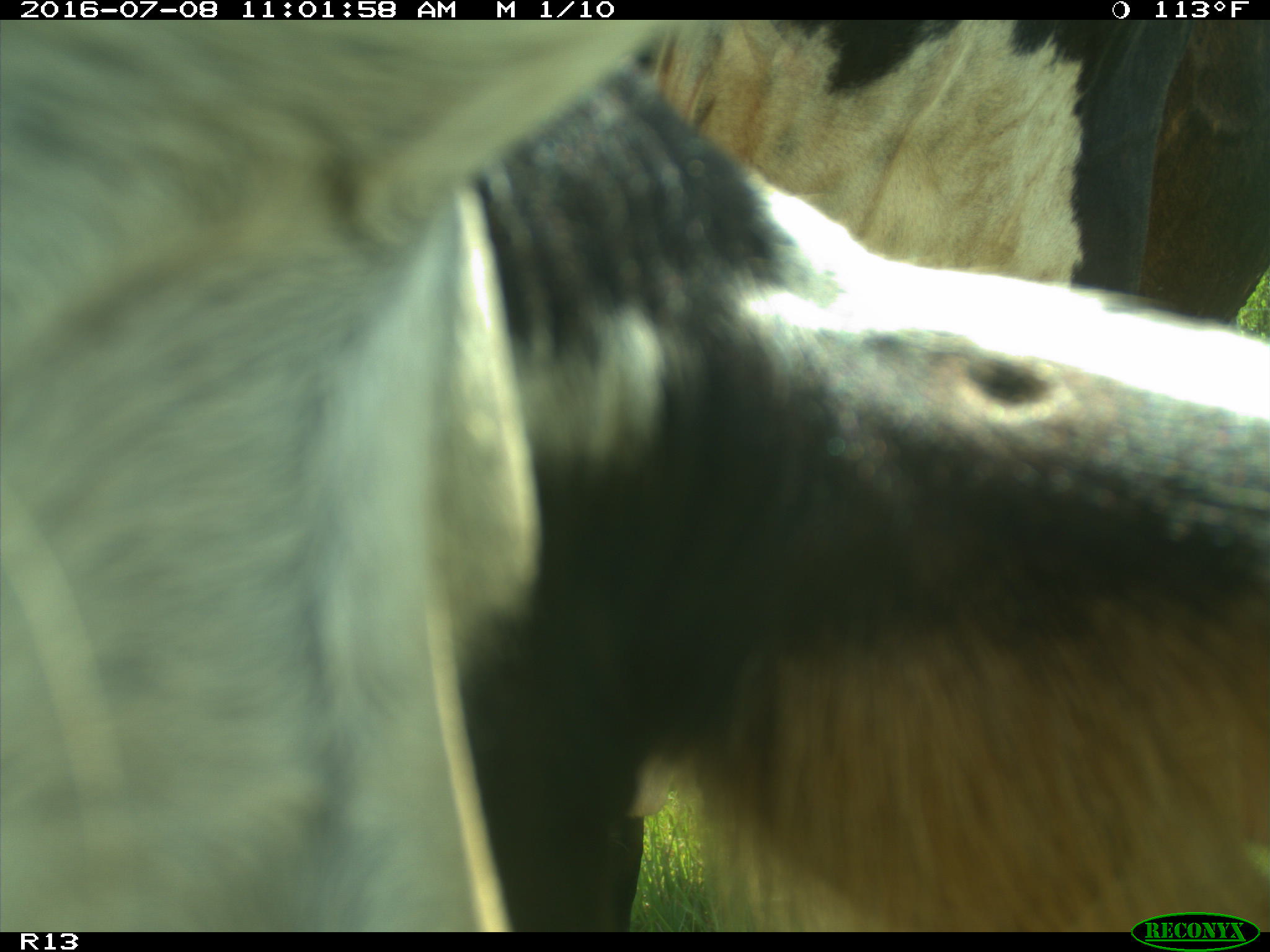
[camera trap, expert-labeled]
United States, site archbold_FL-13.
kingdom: Animalia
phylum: Chordata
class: Mammalia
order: Artiodactyla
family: Bovidae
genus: Bos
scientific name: Bos taurus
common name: domestic cow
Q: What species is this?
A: Bos taurus (domestic cow).